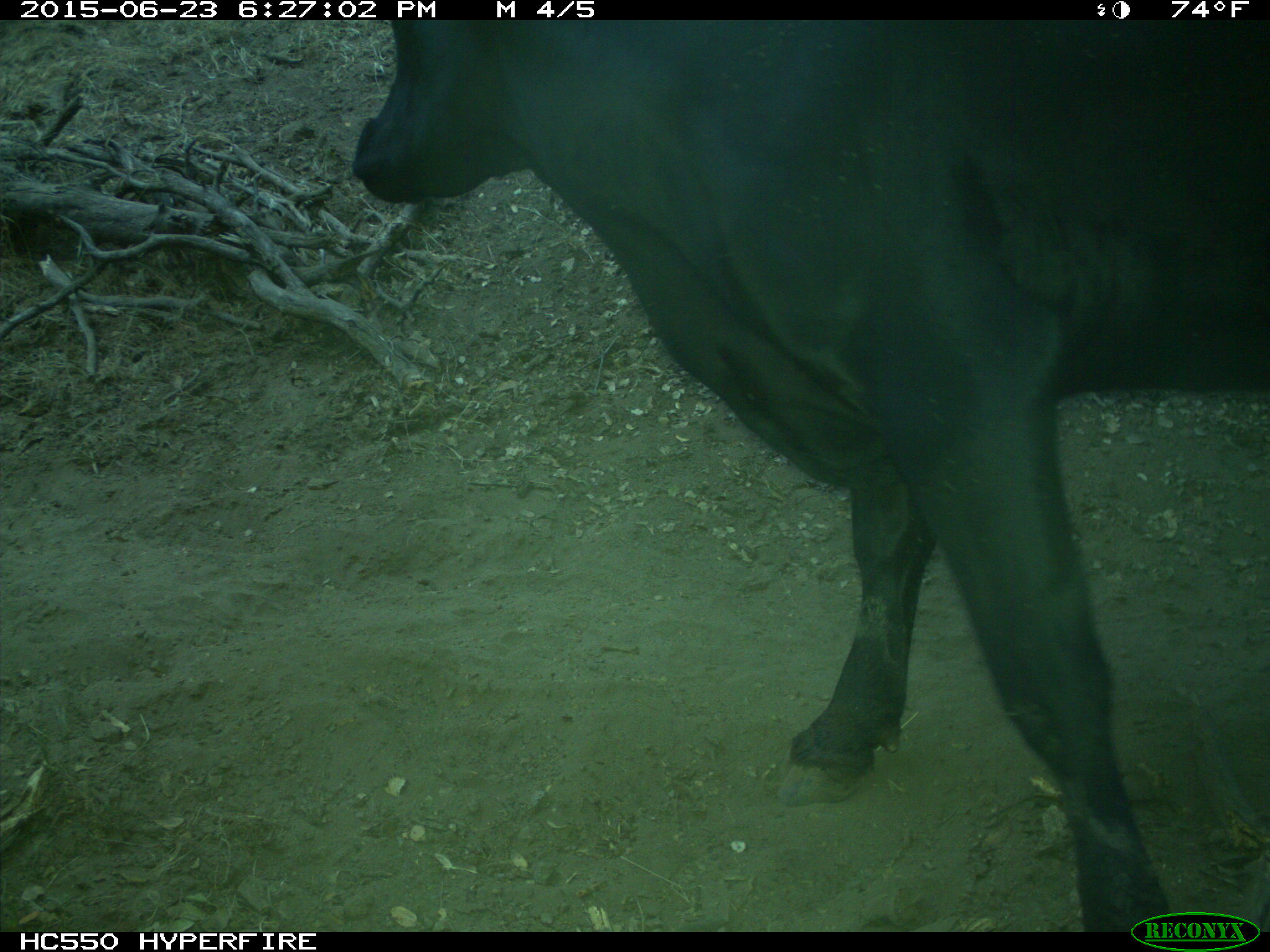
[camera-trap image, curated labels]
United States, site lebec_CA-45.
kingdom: Animalia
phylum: Chordata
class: Mammalia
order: Artiodactyla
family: Bovidae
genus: Bos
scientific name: Bos taurus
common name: domestic cow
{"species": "Bos taurus (domestic cow)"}